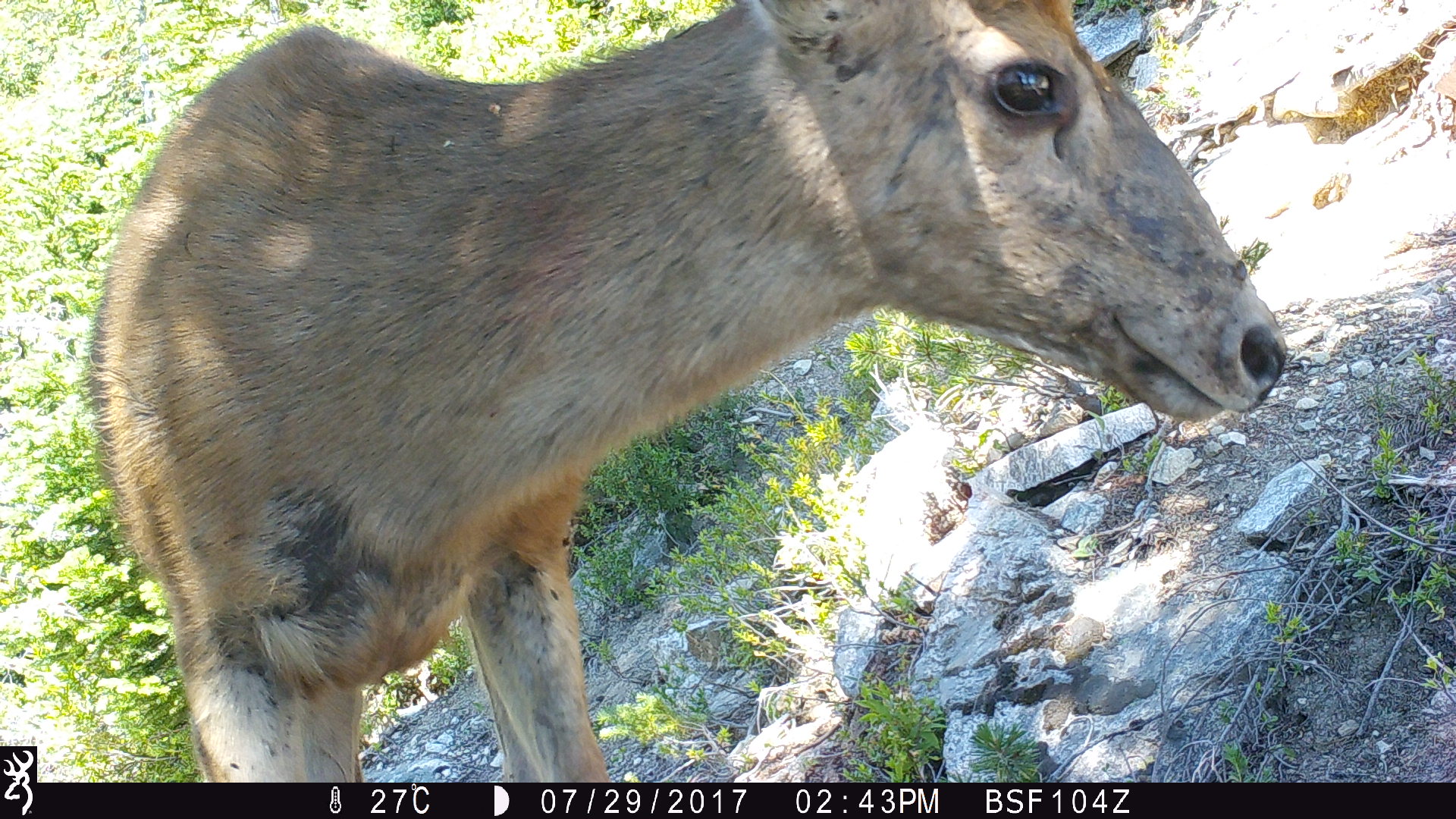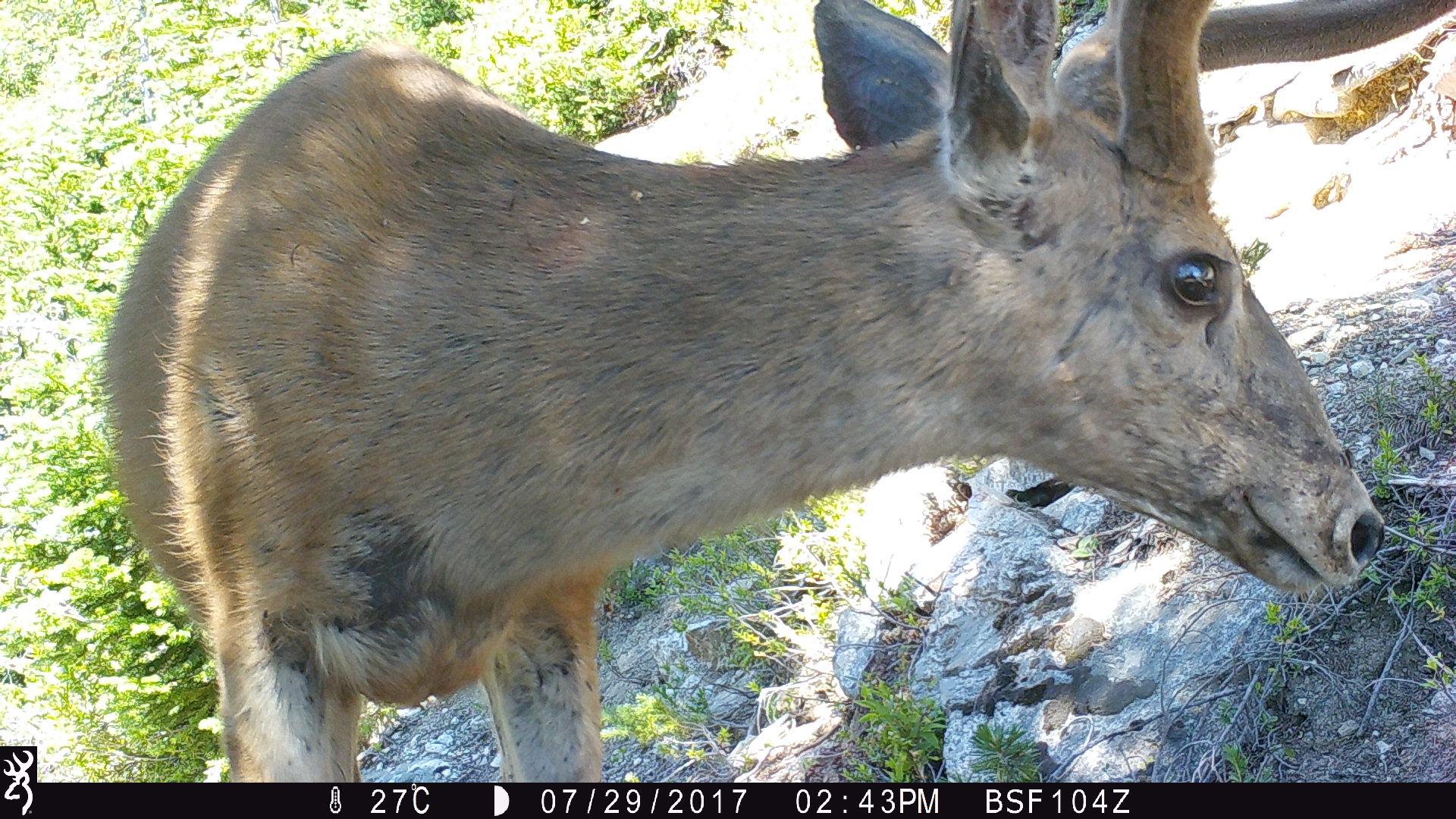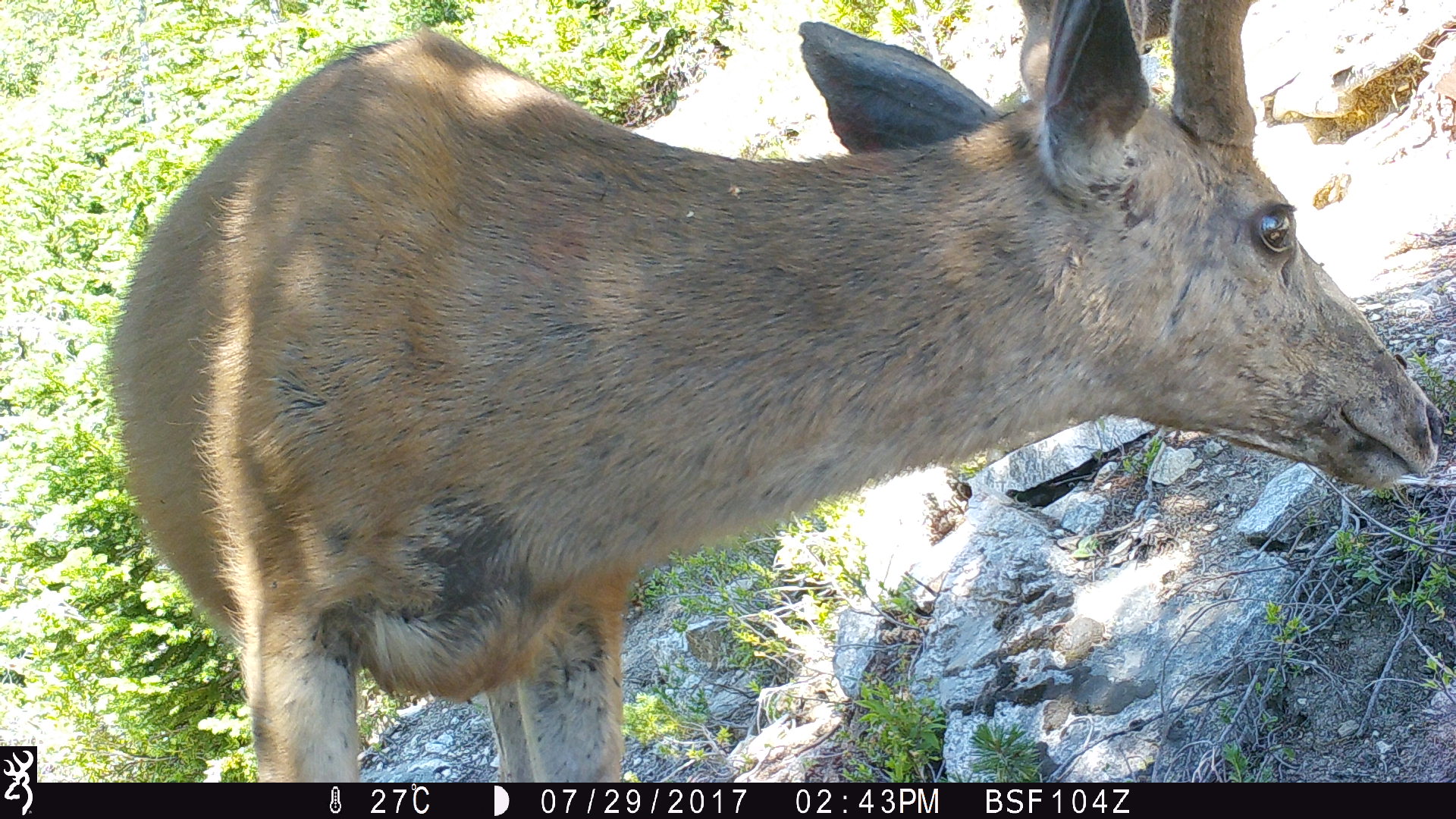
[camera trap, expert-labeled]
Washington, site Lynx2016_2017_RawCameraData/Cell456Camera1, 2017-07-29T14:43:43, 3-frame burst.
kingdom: Animalia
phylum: Chordata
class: Mammalia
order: Artiodactyla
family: Cervidae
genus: Odocoileus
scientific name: Odocoileus hemionus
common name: mule deer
Odocoileus hemionus (mule deer). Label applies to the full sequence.